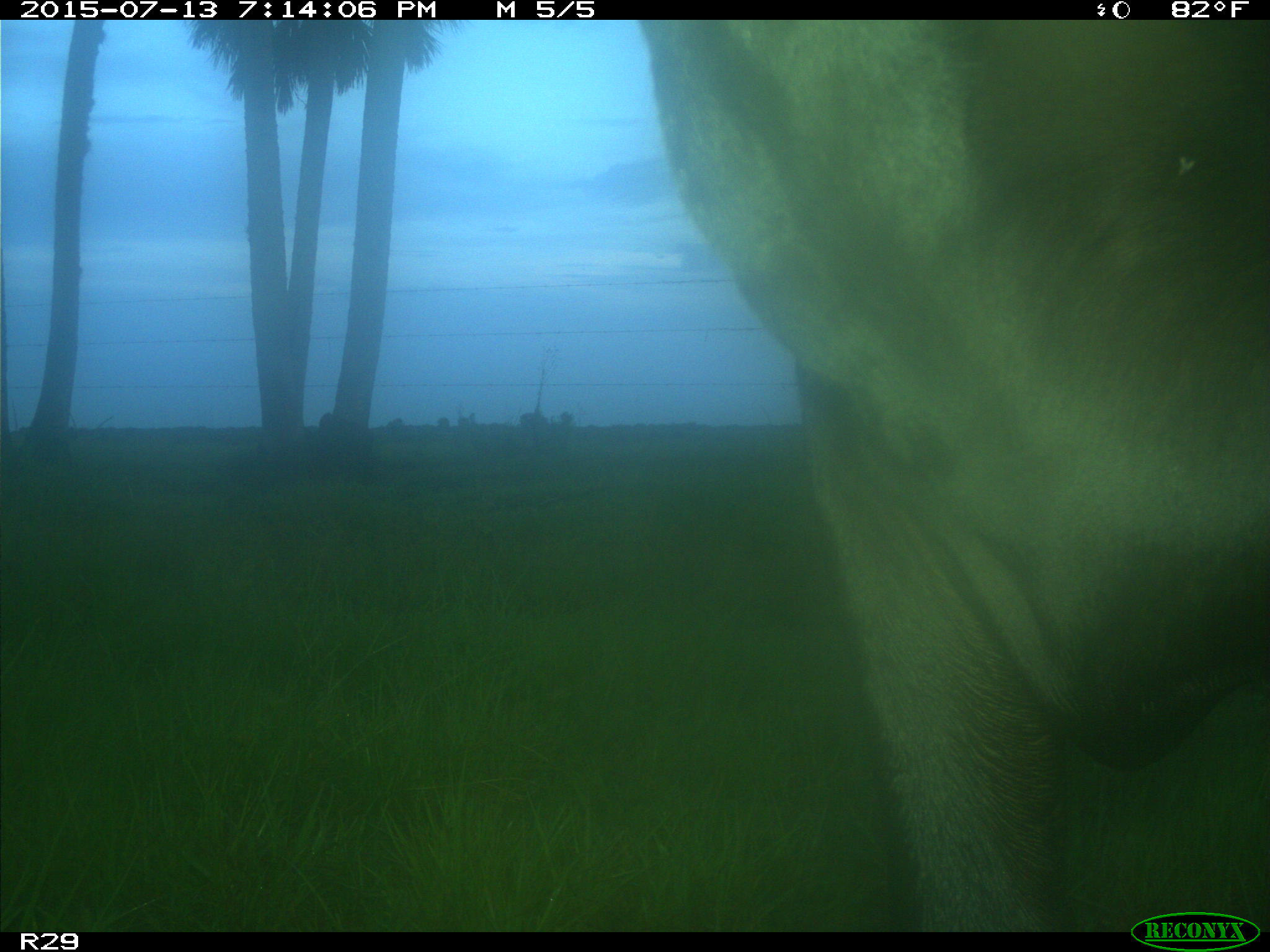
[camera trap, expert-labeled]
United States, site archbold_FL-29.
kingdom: Animalia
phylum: Chordata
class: Mammalia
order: Artiodactyla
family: Bovidae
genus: Bos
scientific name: Bos taurus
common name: domestic cow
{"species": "Bos taurus (domestic cow)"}